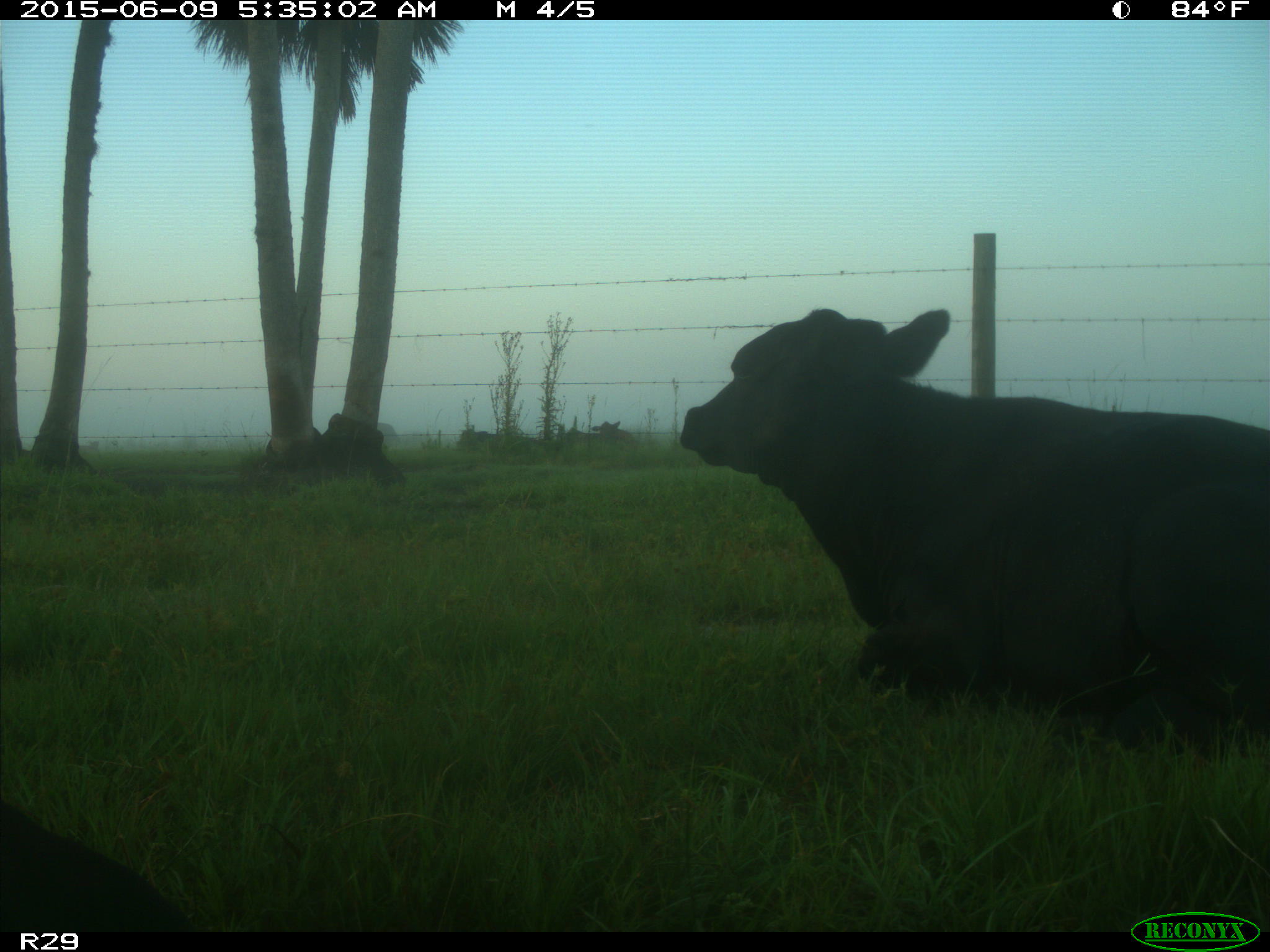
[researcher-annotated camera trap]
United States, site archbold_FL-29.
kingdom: Animalia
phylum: Chordata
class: Mammalia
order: Artiodactyla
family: Bovidae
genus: Bos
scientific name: Bos taurus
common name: domestic cow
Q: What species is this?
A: Bos taurus (domestic cow).